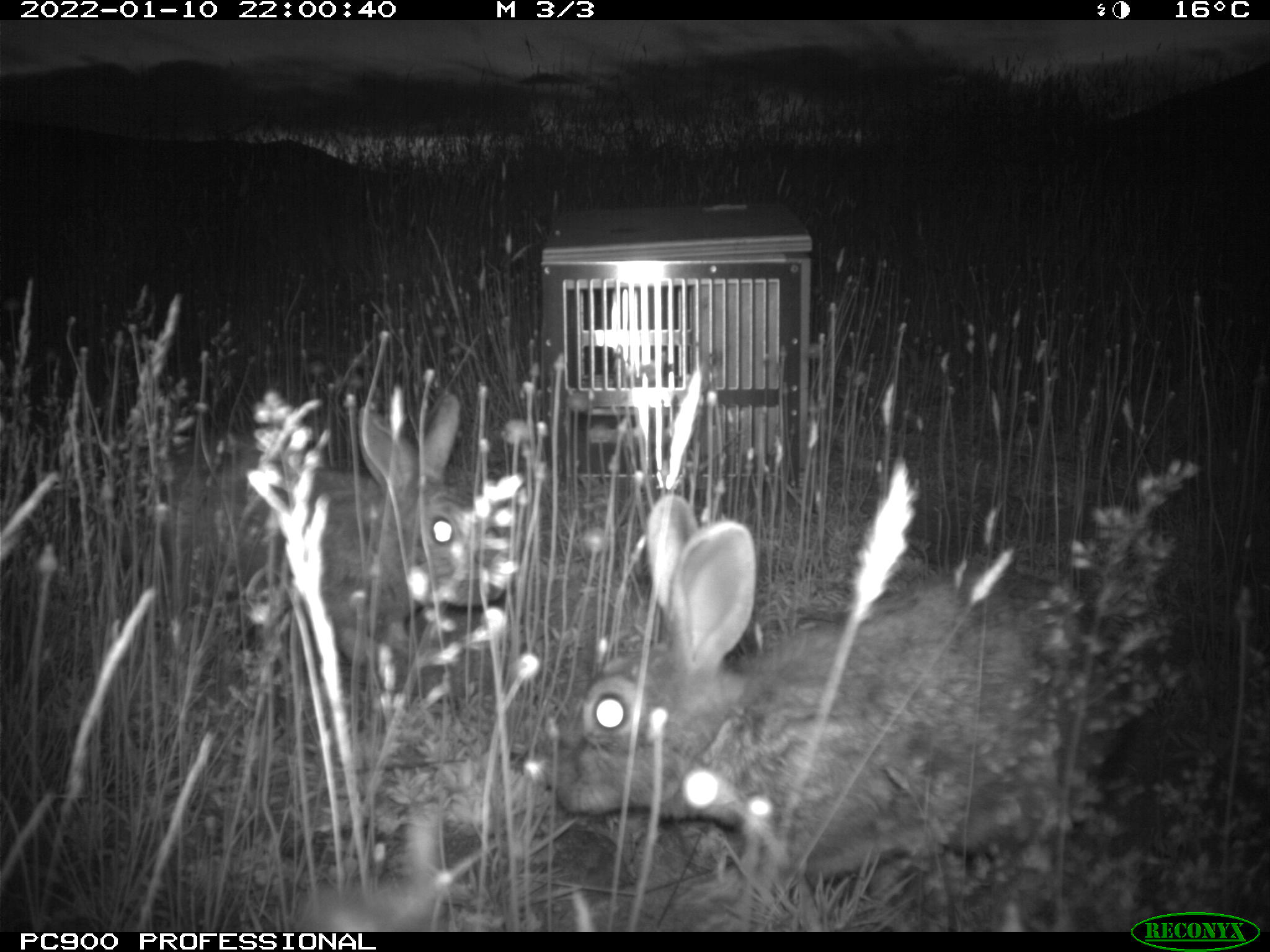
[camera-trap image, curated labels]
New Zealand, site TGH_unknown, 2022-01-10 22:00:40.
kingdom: Animalia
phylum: Chordata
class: Mammalia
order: Lagomorpha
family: Leporidae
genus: Oryctolagus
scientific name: Oryctolagus cuniculus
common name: european rabbit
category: rabbit